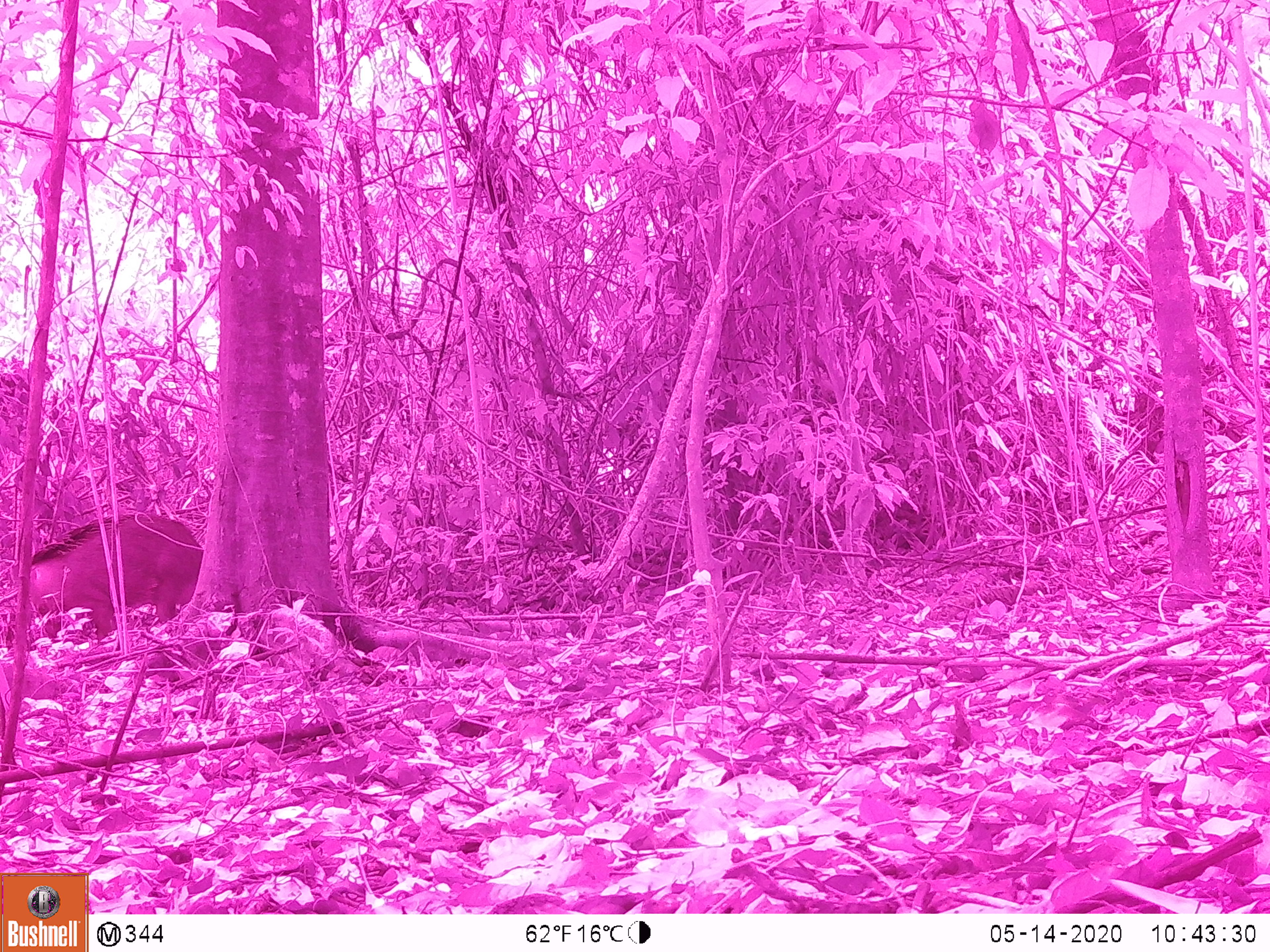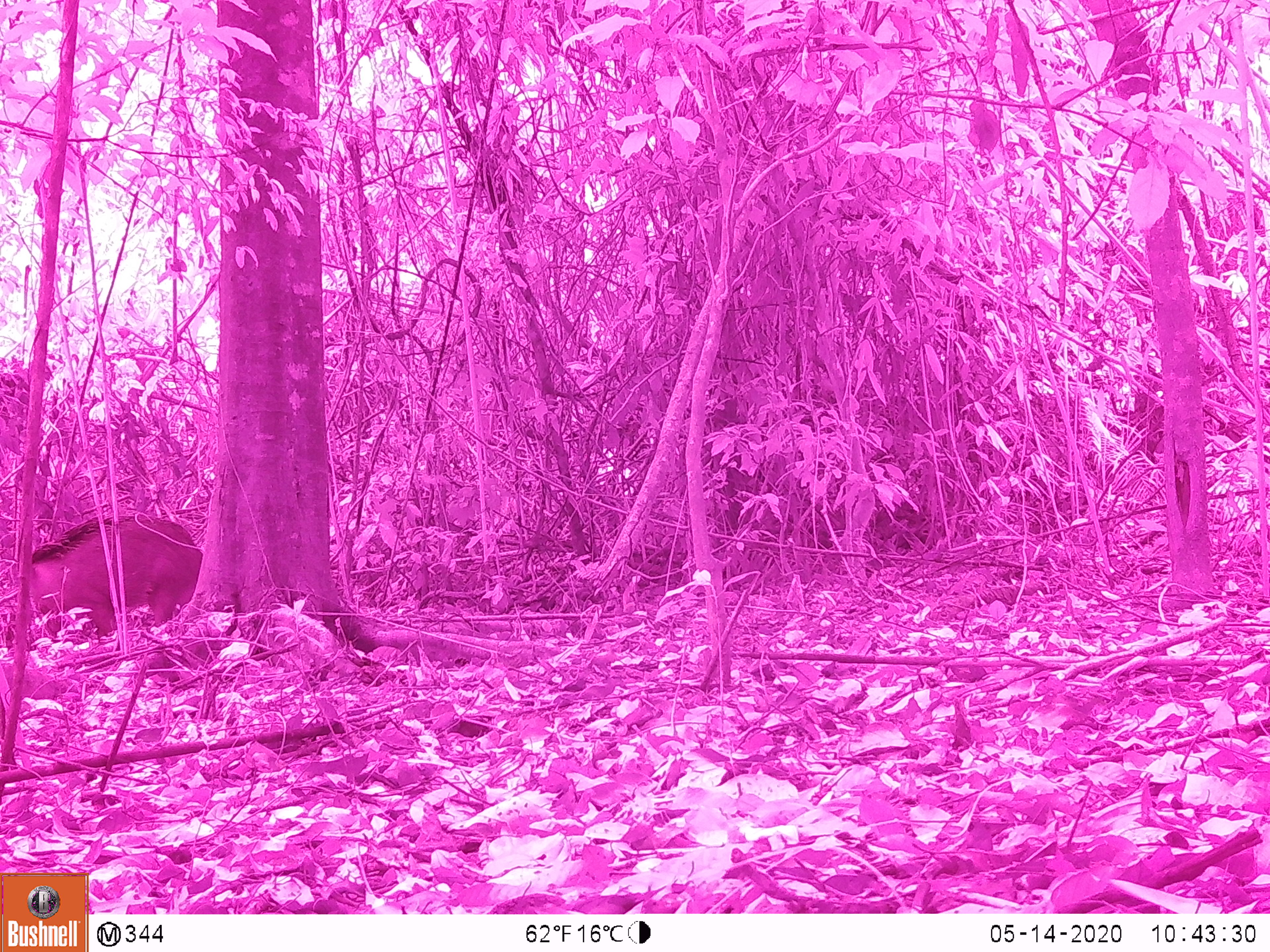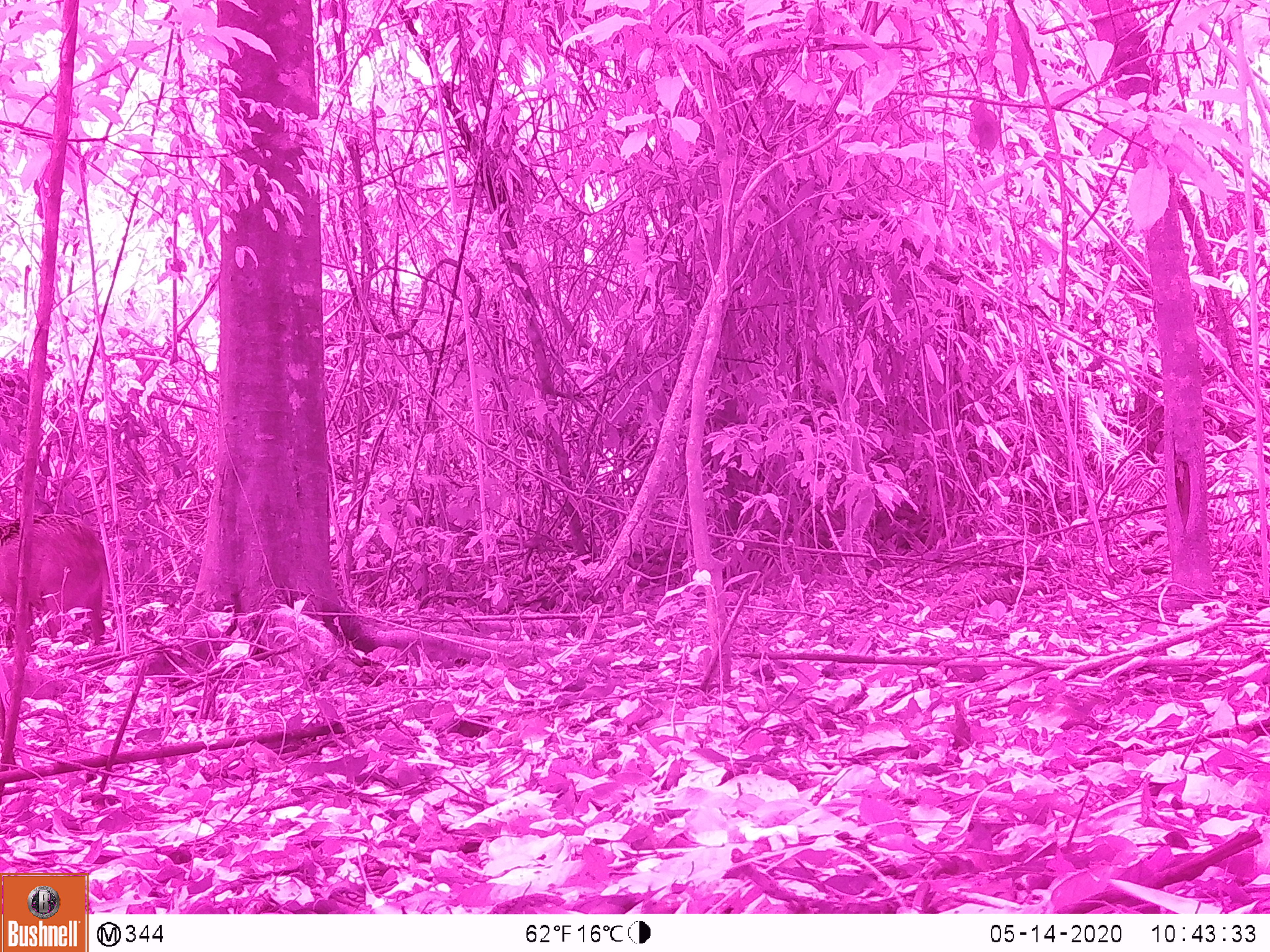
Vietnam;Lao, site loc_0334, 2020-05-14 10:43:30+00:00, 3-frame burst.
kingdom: Animalia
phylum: Chordata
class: Mammalia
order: Artiodactyla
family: Suidae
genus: Sus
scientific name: Sus scrofa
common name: eurasian wild pig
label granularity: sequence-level